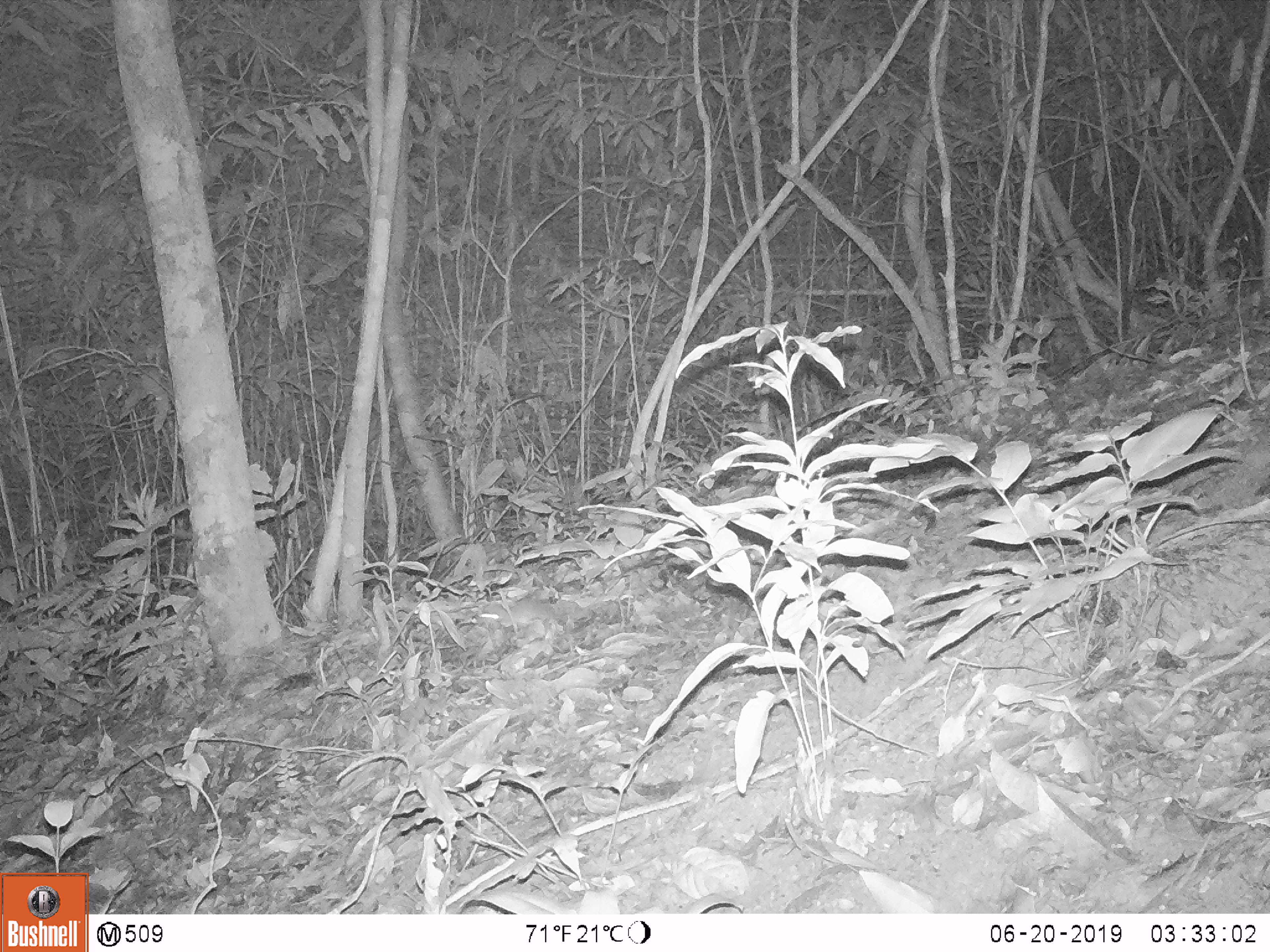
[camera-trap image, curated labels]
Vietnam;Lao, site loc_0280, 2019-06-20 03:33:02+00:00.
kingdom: Animalia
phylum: Chordata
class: Mammalia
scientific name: Mammalia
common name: mammal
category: unidentified small mammal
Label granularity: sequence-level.